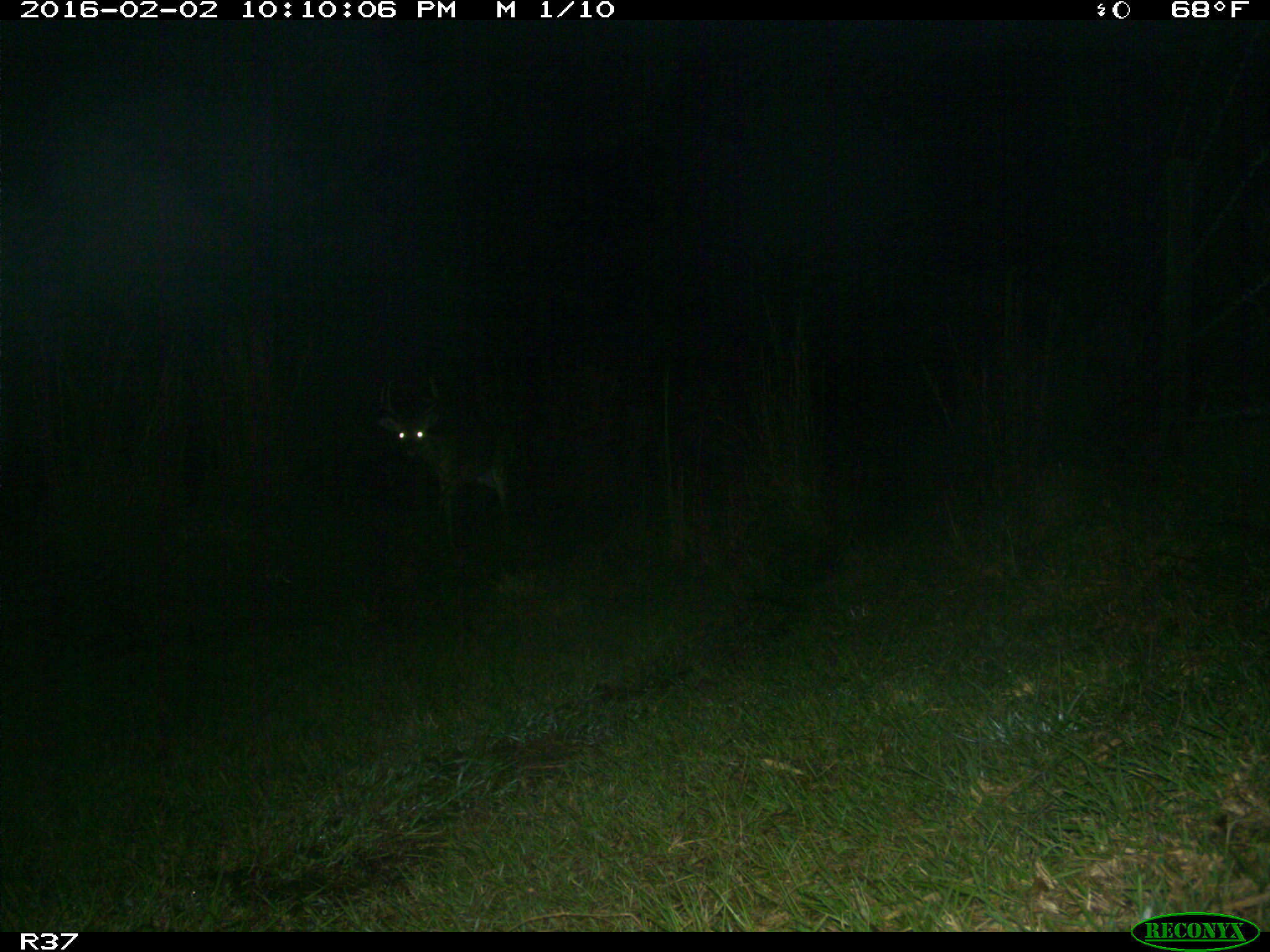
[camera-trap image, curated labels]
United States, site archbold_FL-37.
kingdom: Animalia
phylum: Chordata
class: Mammalia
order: Artiodactyla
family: Cervidae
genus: Odocoileus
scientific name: Odocoileus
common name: deer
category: unidentified deer